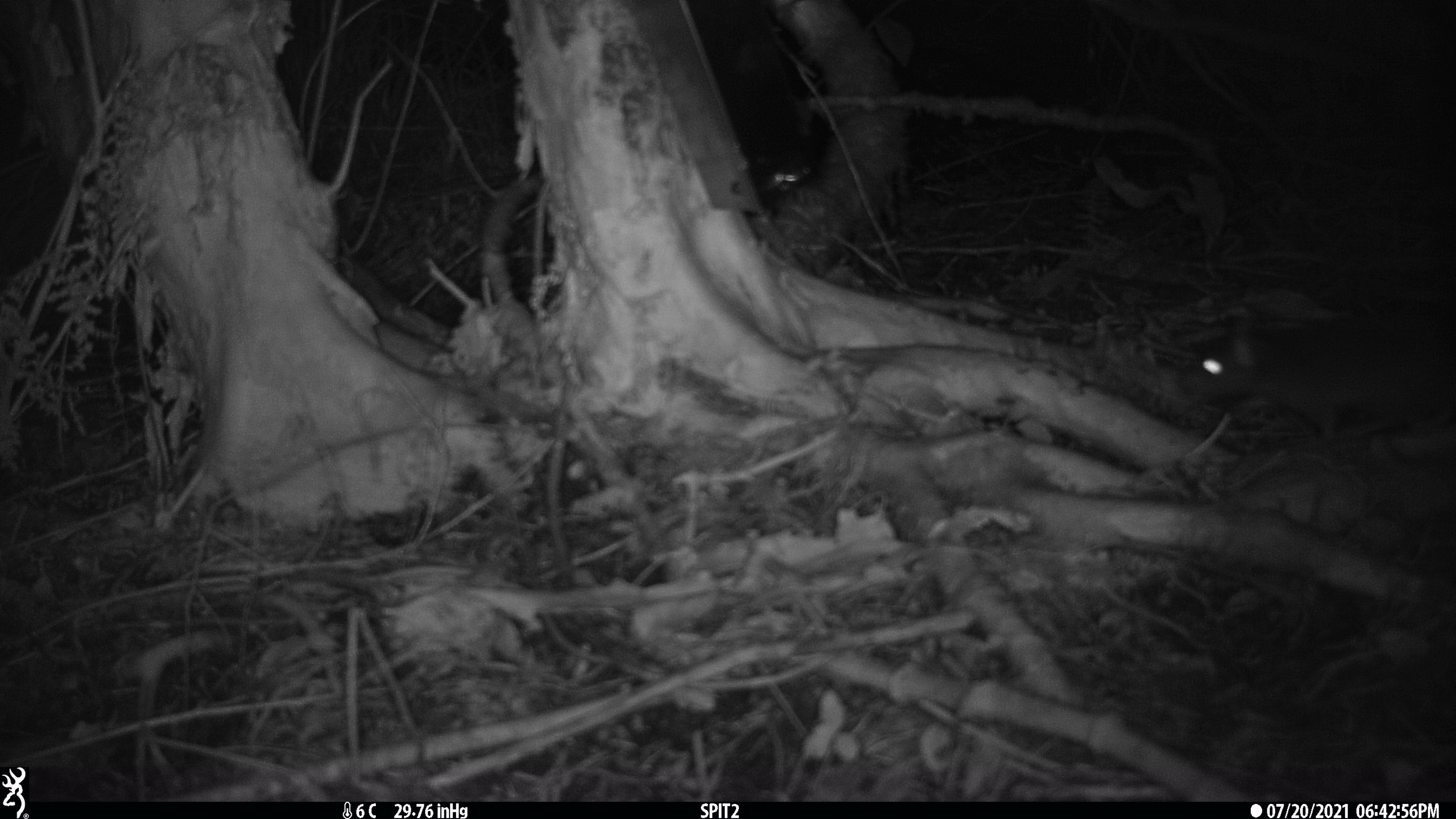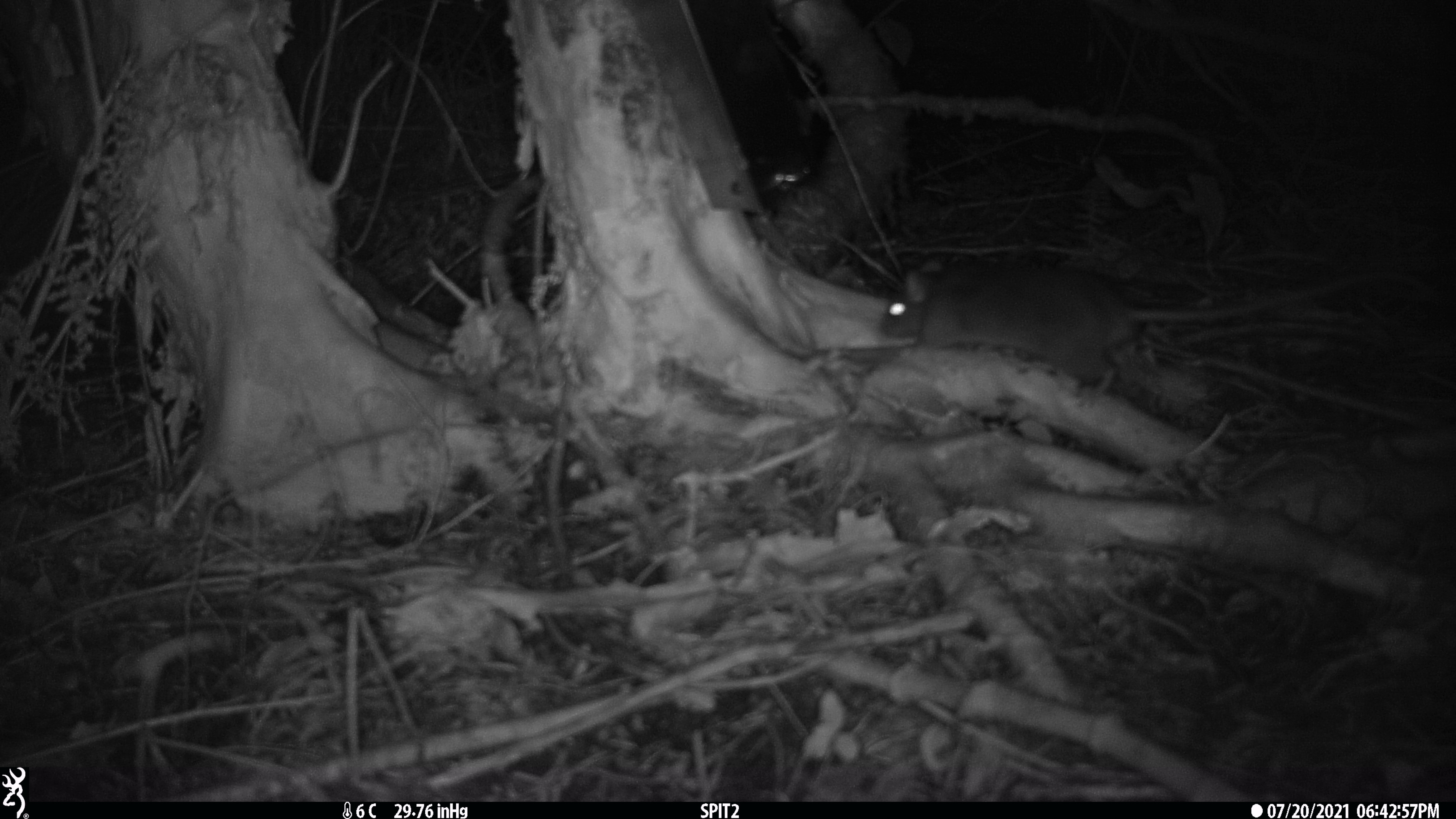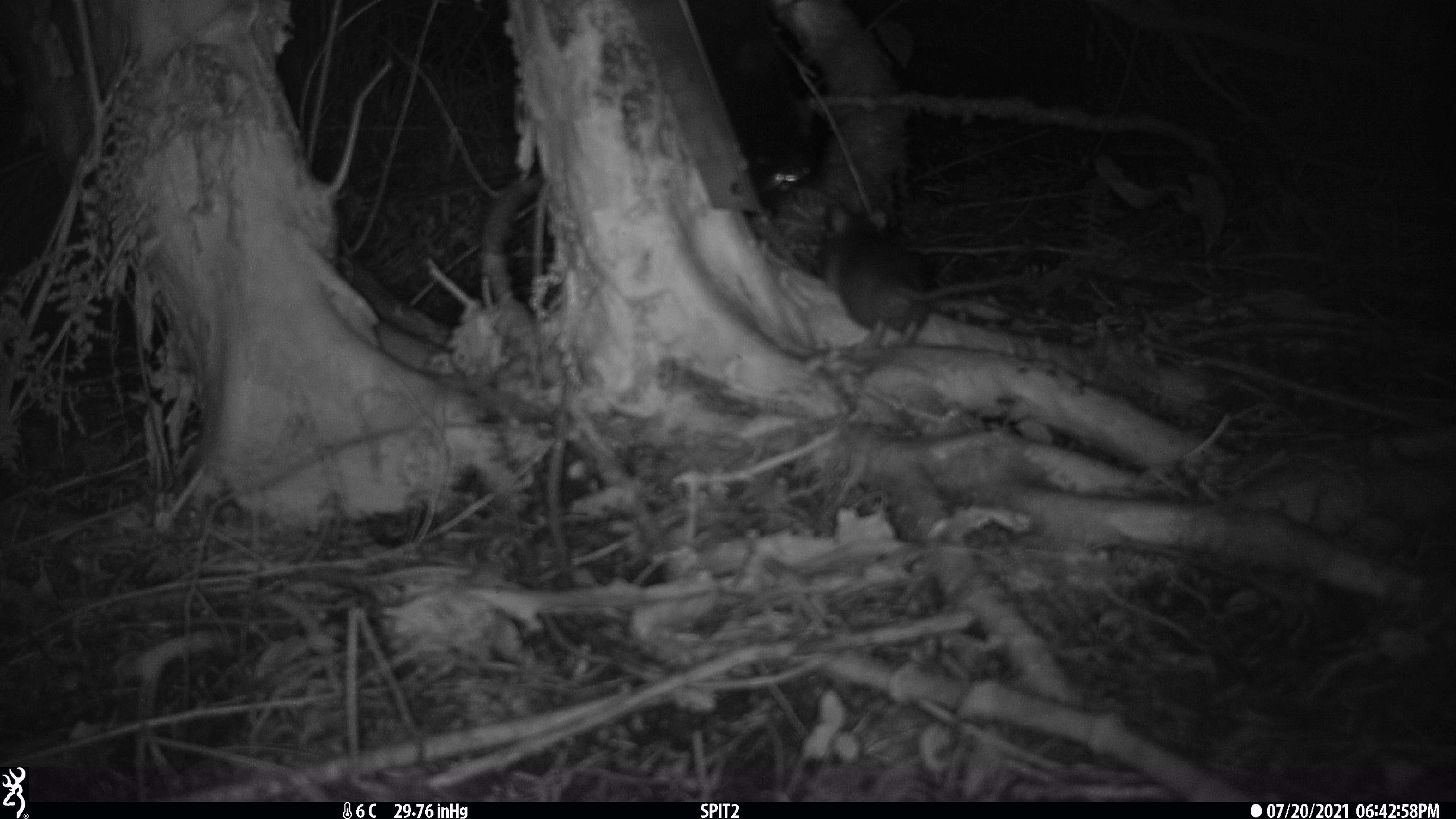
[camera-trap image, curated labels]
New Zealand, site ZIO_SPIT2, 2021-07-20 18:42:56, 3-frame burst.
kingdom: Animalia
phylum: Chordata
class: Mammalia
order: Rodentia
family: Muridae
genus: Rattus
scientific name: Rattus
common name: rat